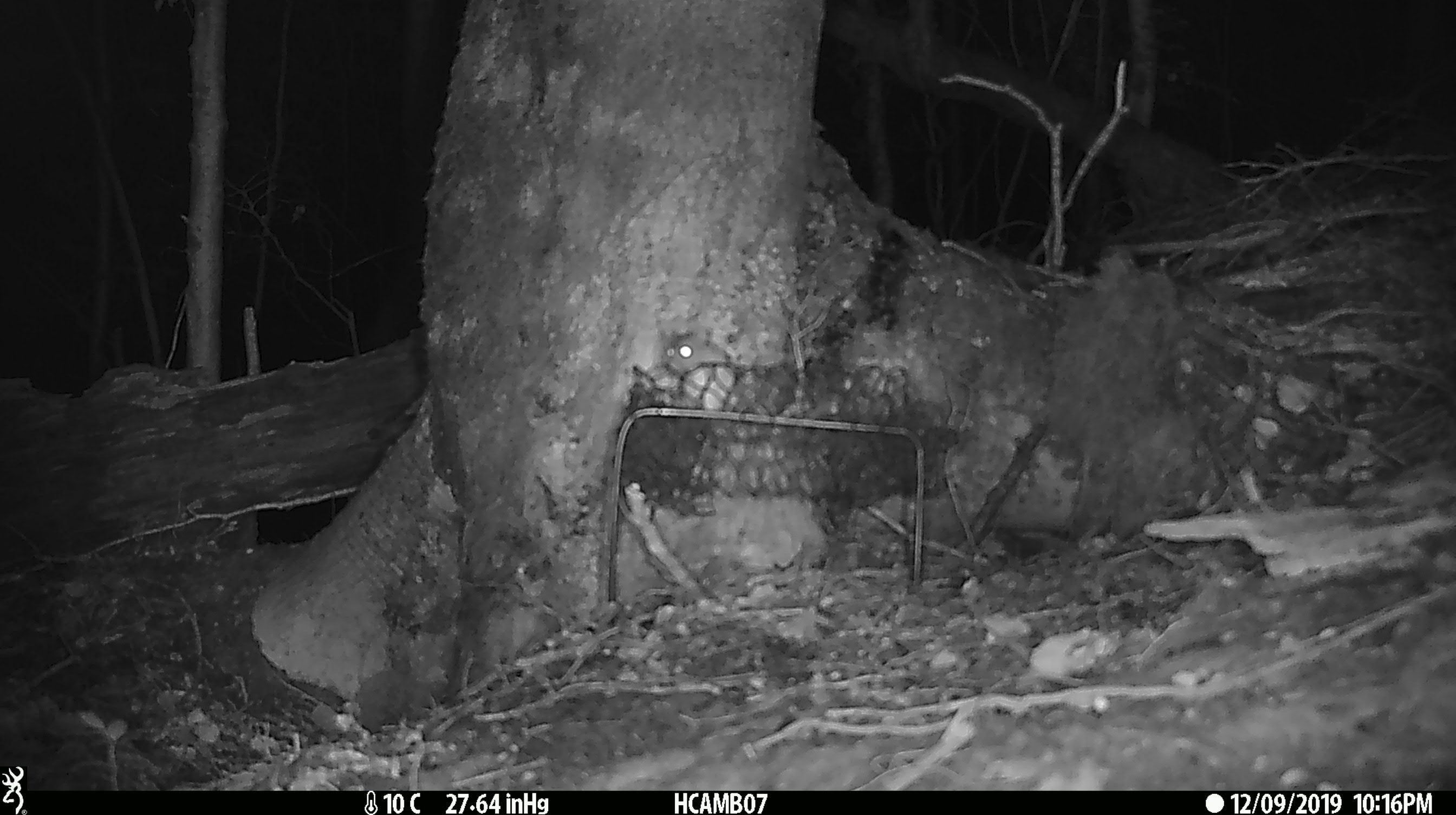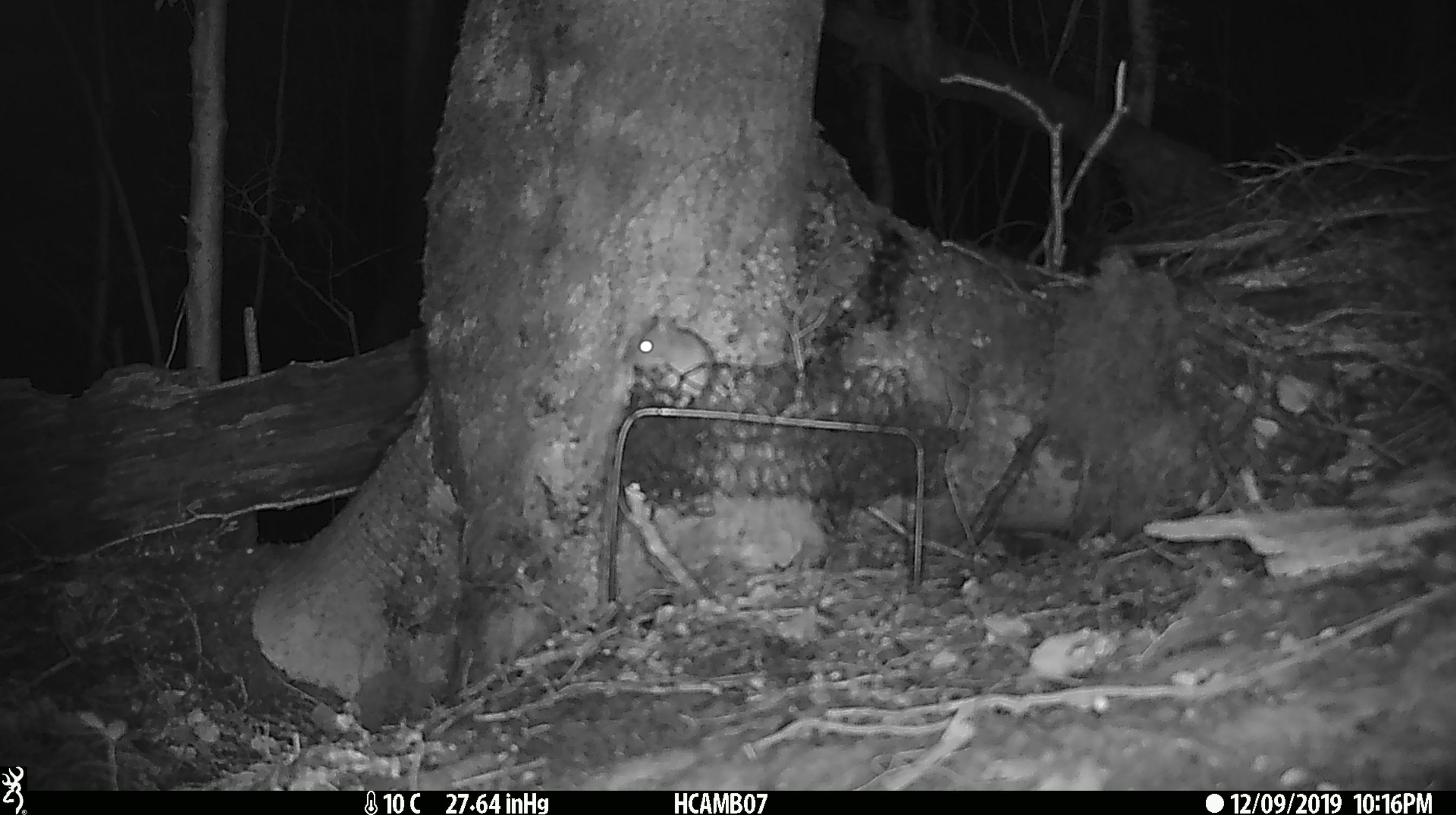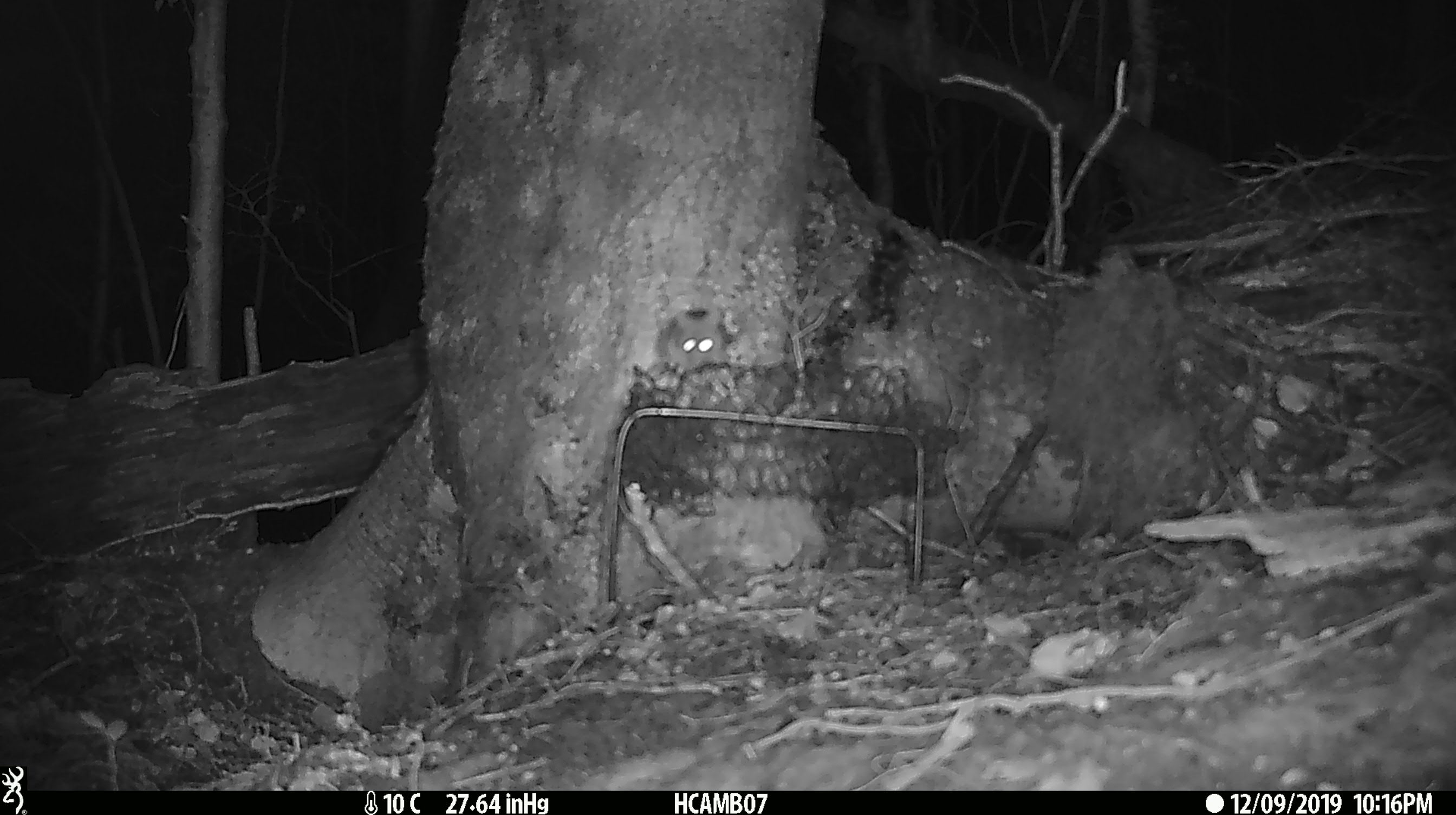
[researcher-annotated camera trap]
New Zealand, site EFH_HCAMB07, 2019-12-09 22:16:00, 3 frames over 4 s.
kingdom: Animalia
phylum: Chordata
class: Mammalia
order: Rodentia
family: Muridae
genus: Mus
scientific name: Mus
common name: mouse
Mouse (Mus).